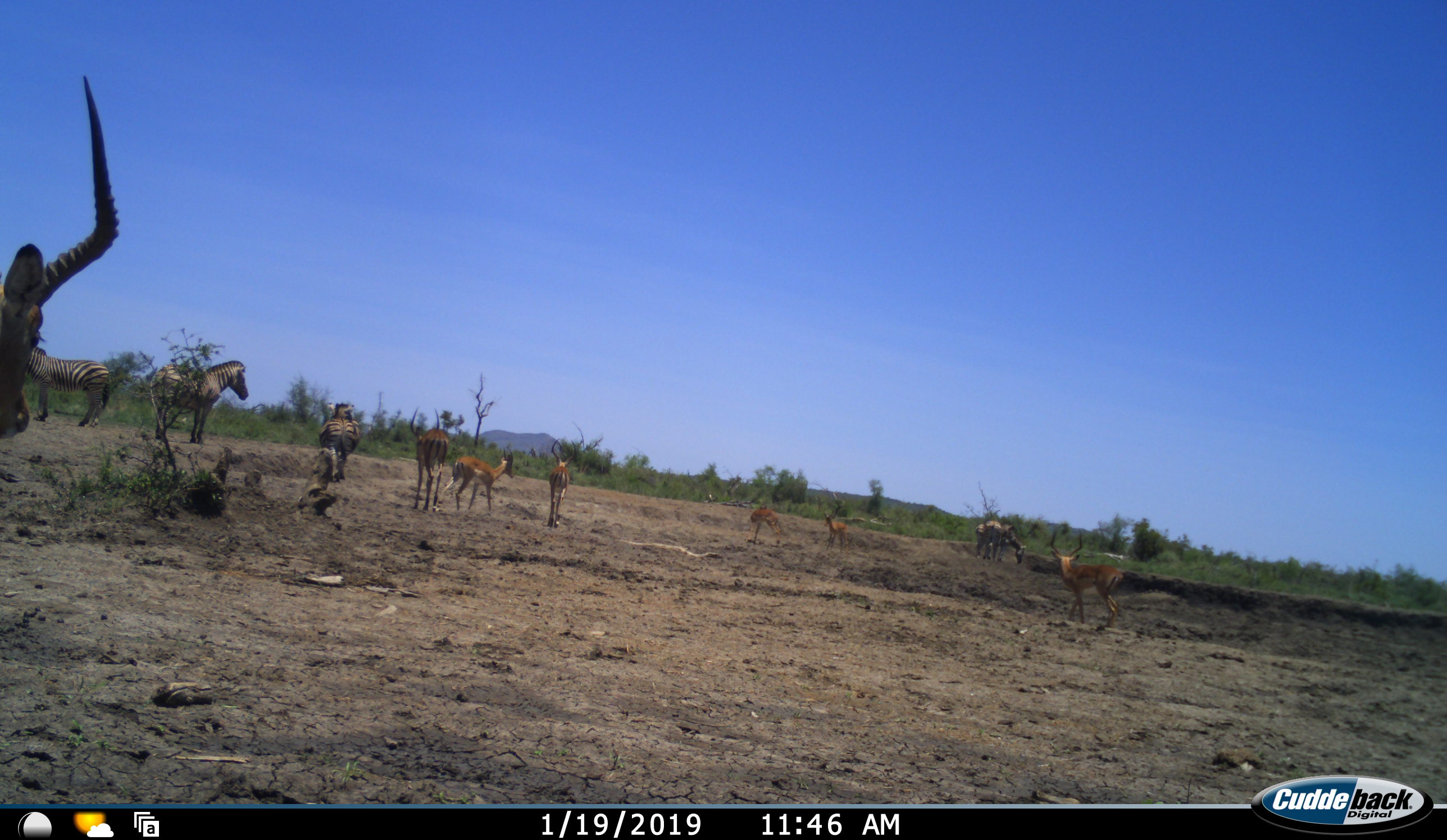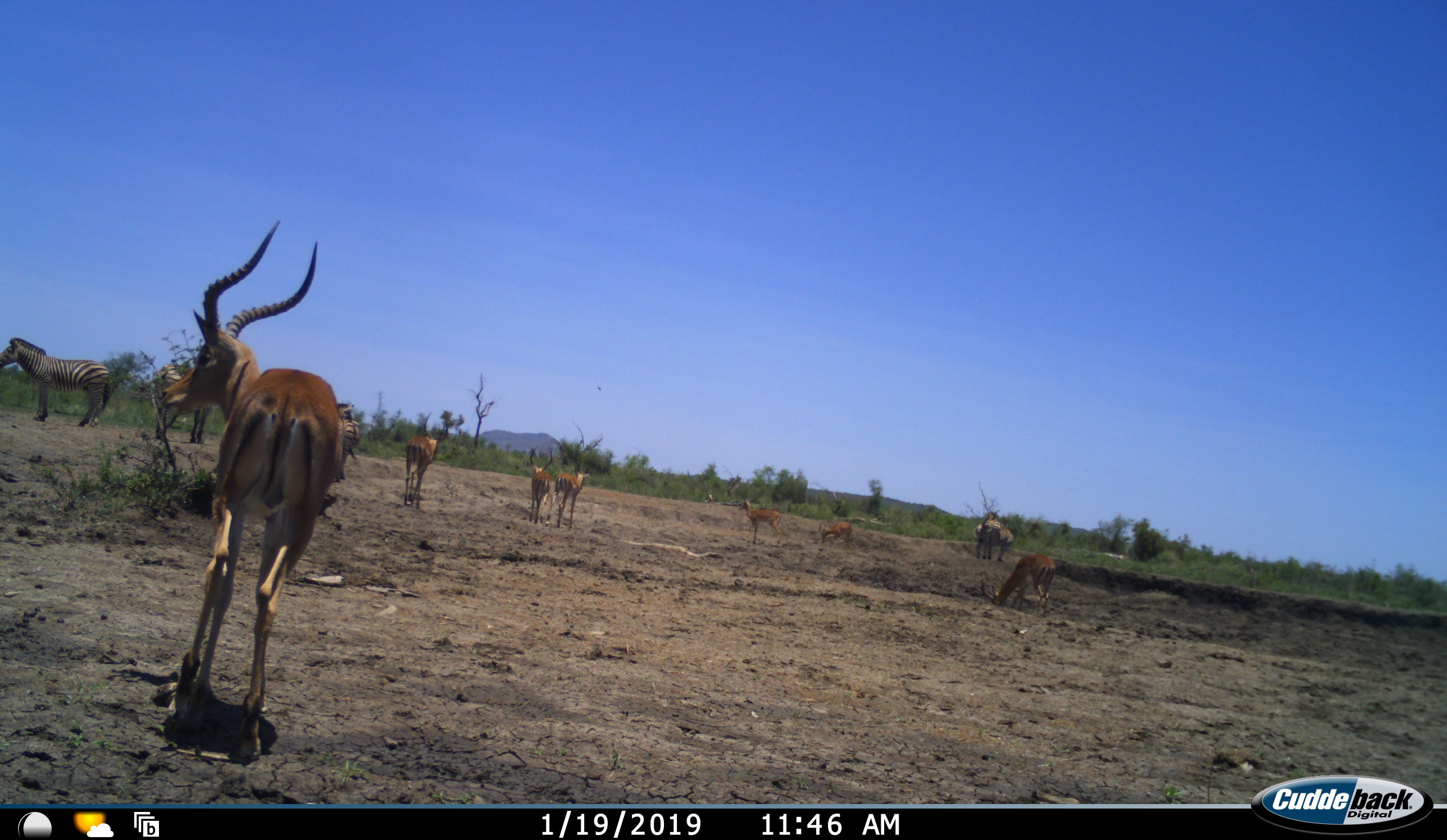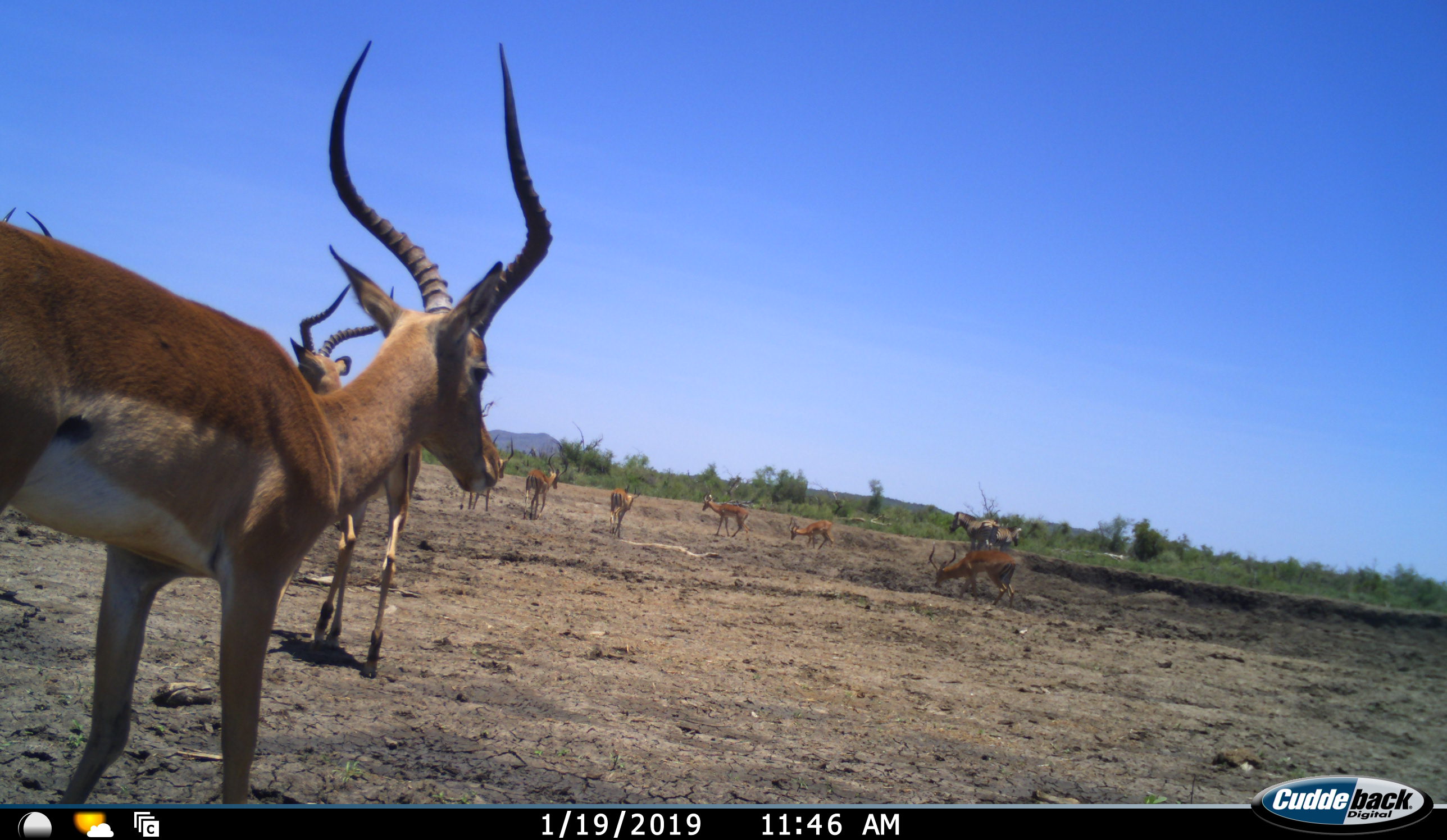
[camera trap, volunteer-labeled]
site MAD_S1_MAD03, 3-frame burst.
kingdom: Animalia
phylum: Chordata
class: Mammalia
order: Artiodactyla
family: Bovidae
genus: Aepyceros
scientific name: Aepyceros melampus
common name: impala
Impala (Aepyceros melampus), count 8. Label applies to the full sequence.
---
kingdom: Animalia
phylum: Chordata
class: Mammalia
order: Perissodactyla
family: Equidae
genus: Equus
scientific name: Equus quagga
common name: plains zebra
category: zebraplains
Zebraplains (plains zebra) (Equus quagga), count 5. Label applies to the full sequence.